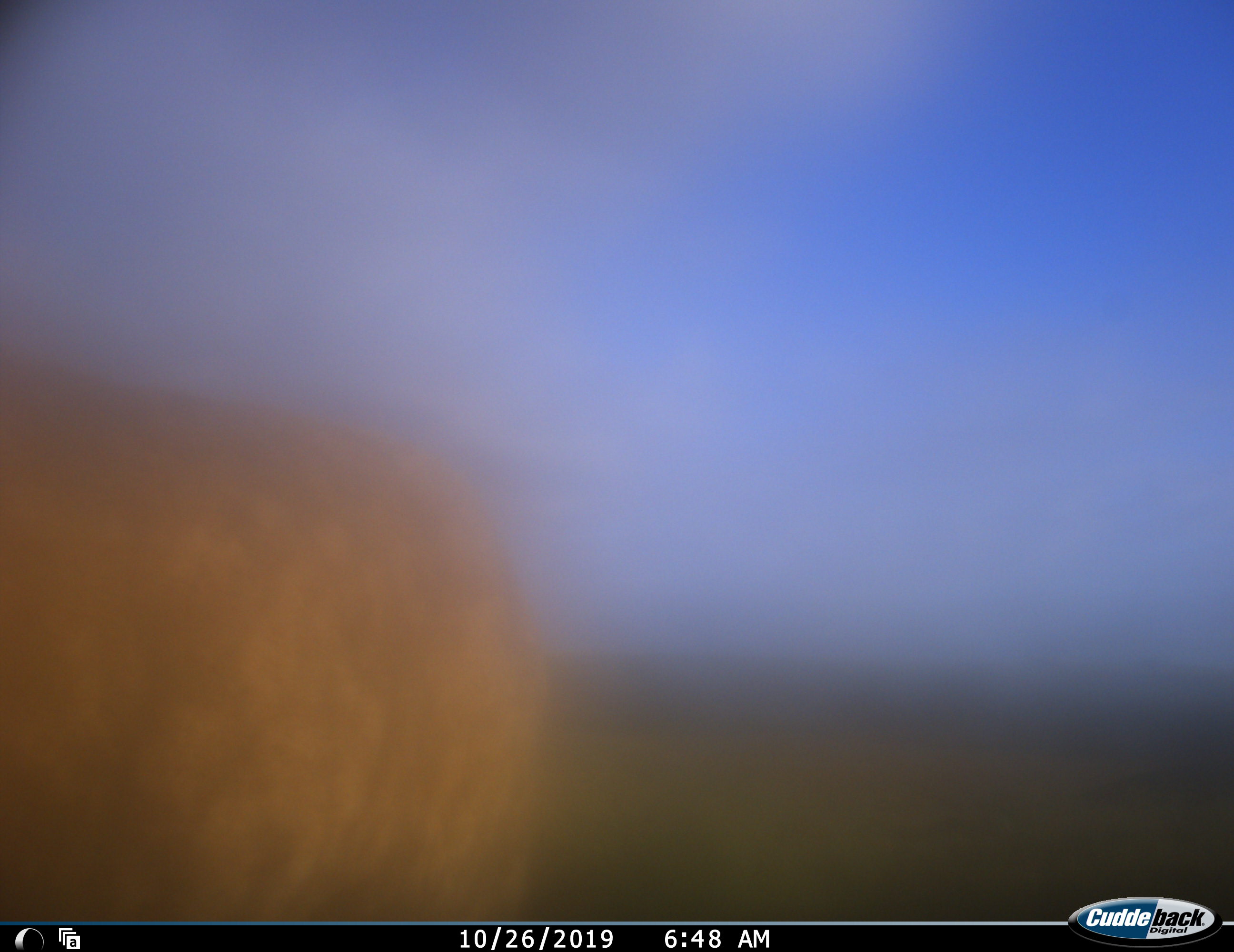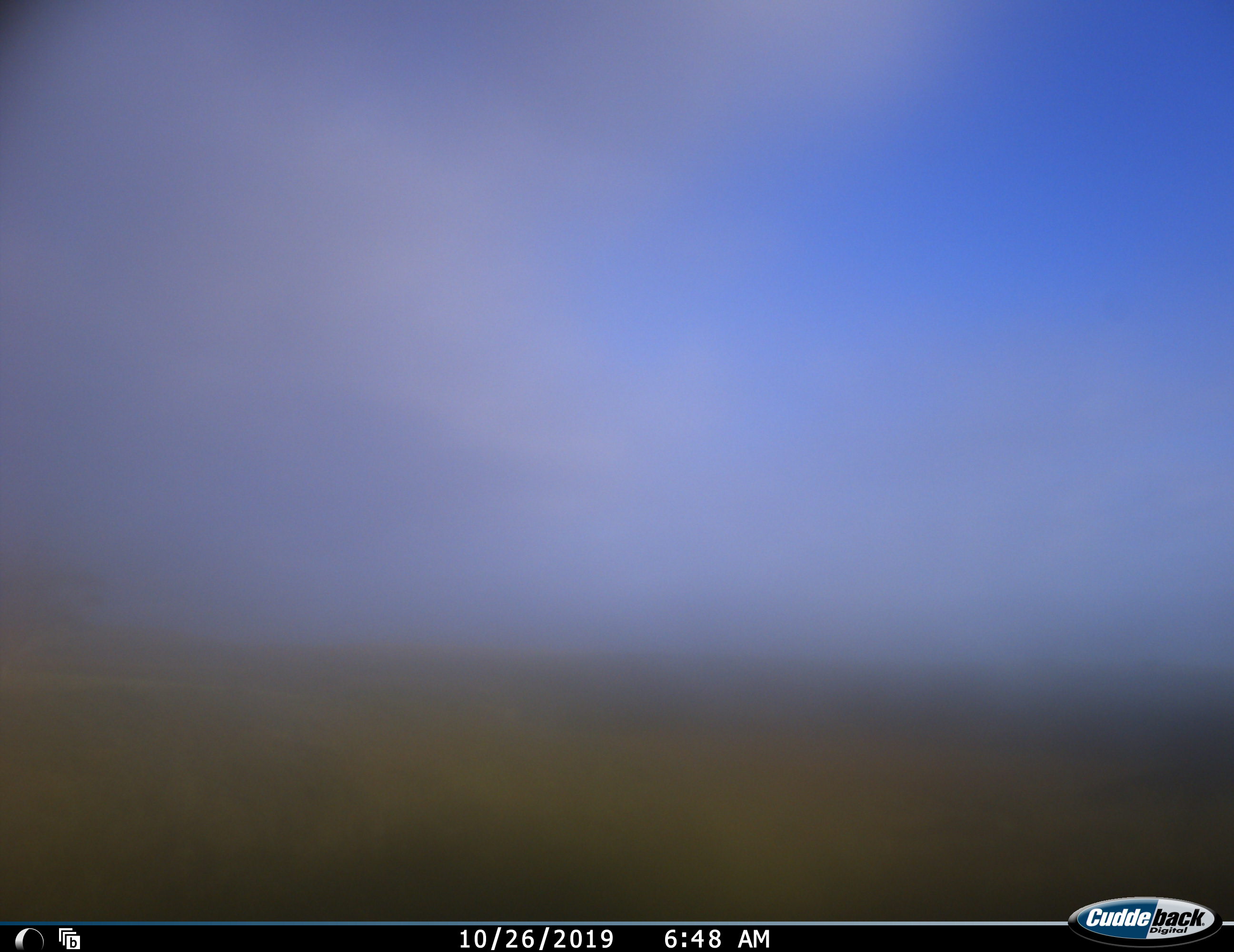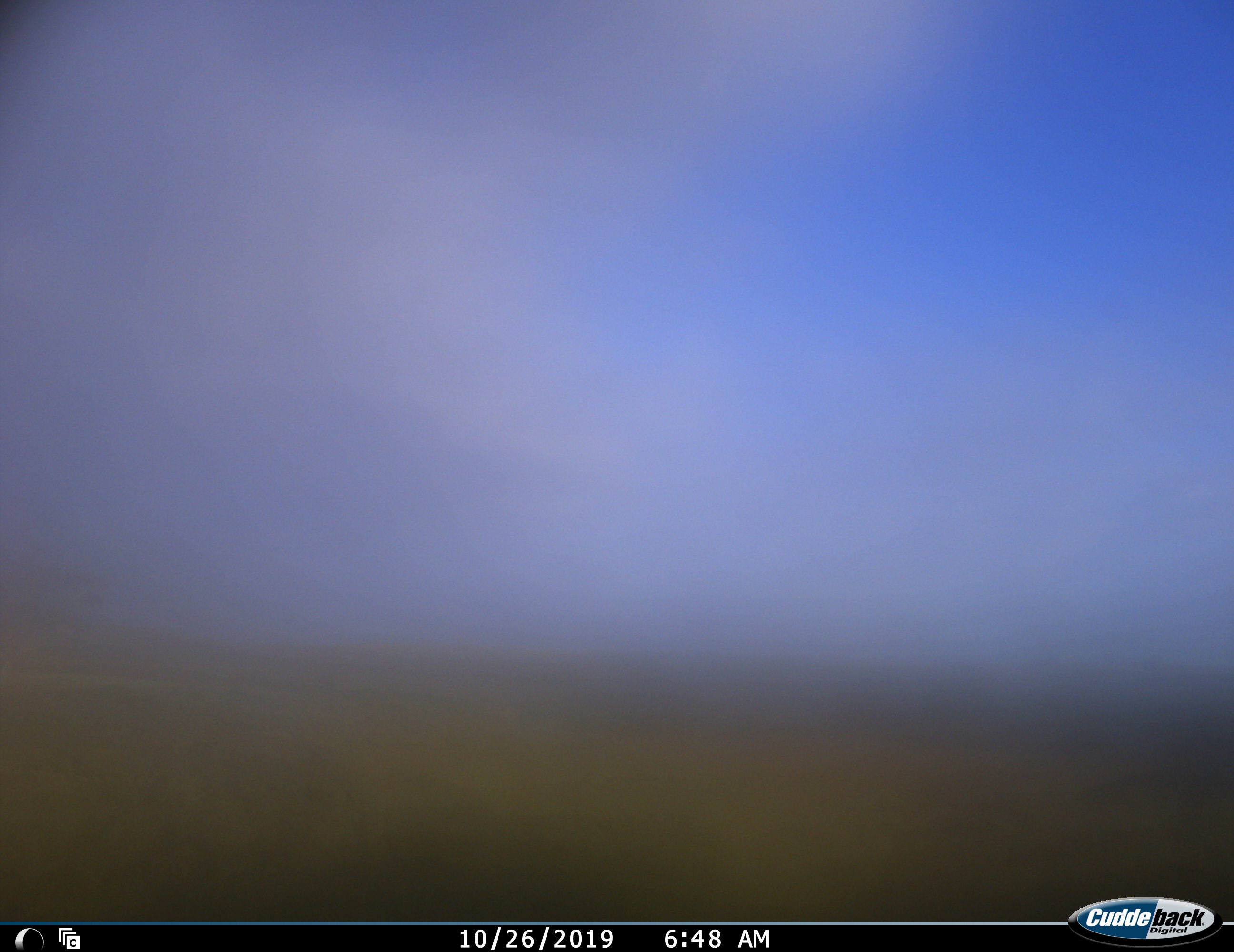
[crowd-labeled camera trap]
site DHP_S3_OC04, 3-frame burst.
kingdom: Animalia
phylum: Chordata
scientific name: Vertebrata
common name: domestic animal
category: domesticanimal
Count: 1.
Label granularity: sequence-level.